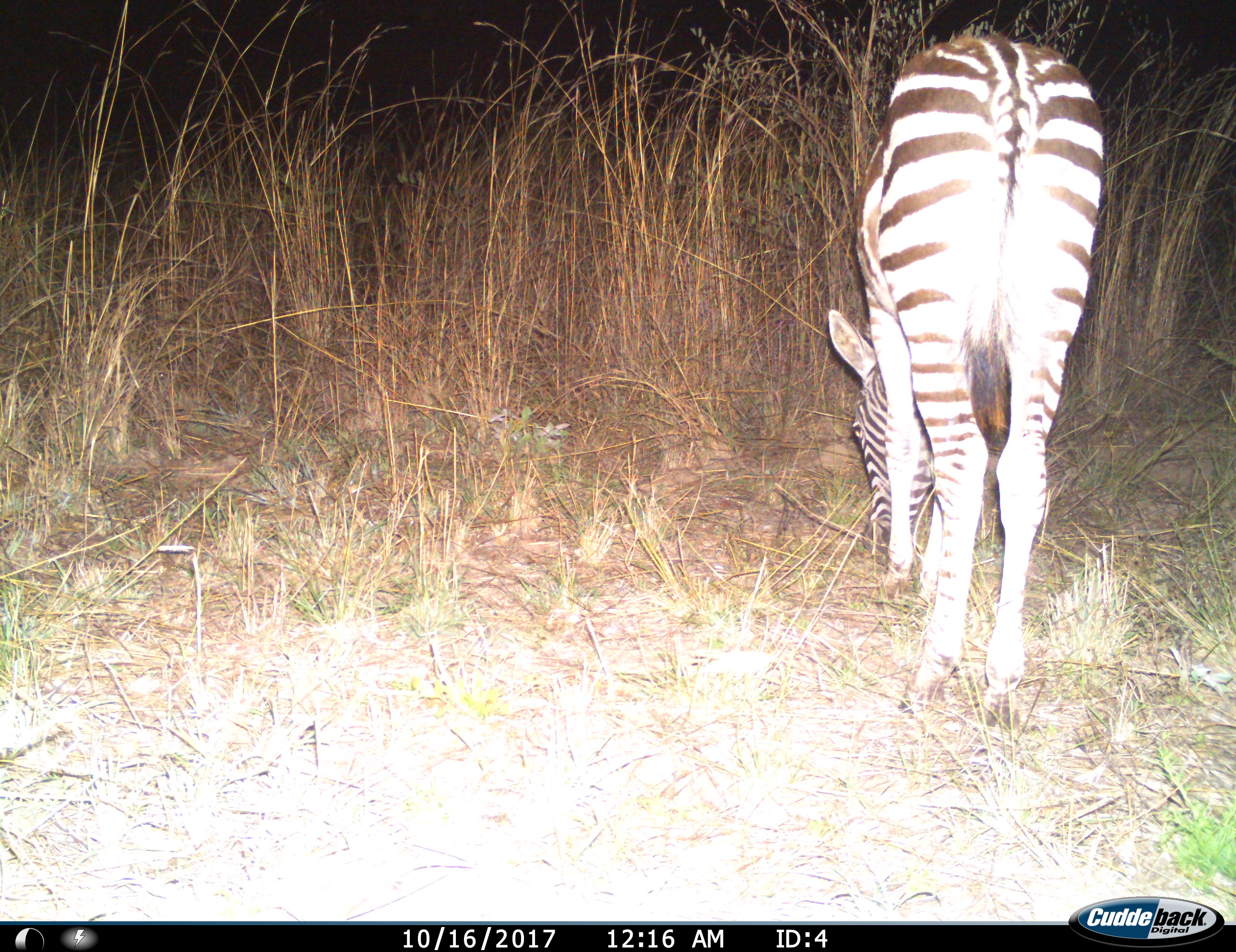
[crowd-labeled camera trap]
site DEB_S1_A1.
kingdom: Animalia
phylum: Chordata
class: Mammalia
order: Perissodactyla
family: Equidae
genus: Equus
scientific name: Equus quagga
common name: plains zebra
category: zebraplains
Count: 1.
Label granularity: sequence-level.